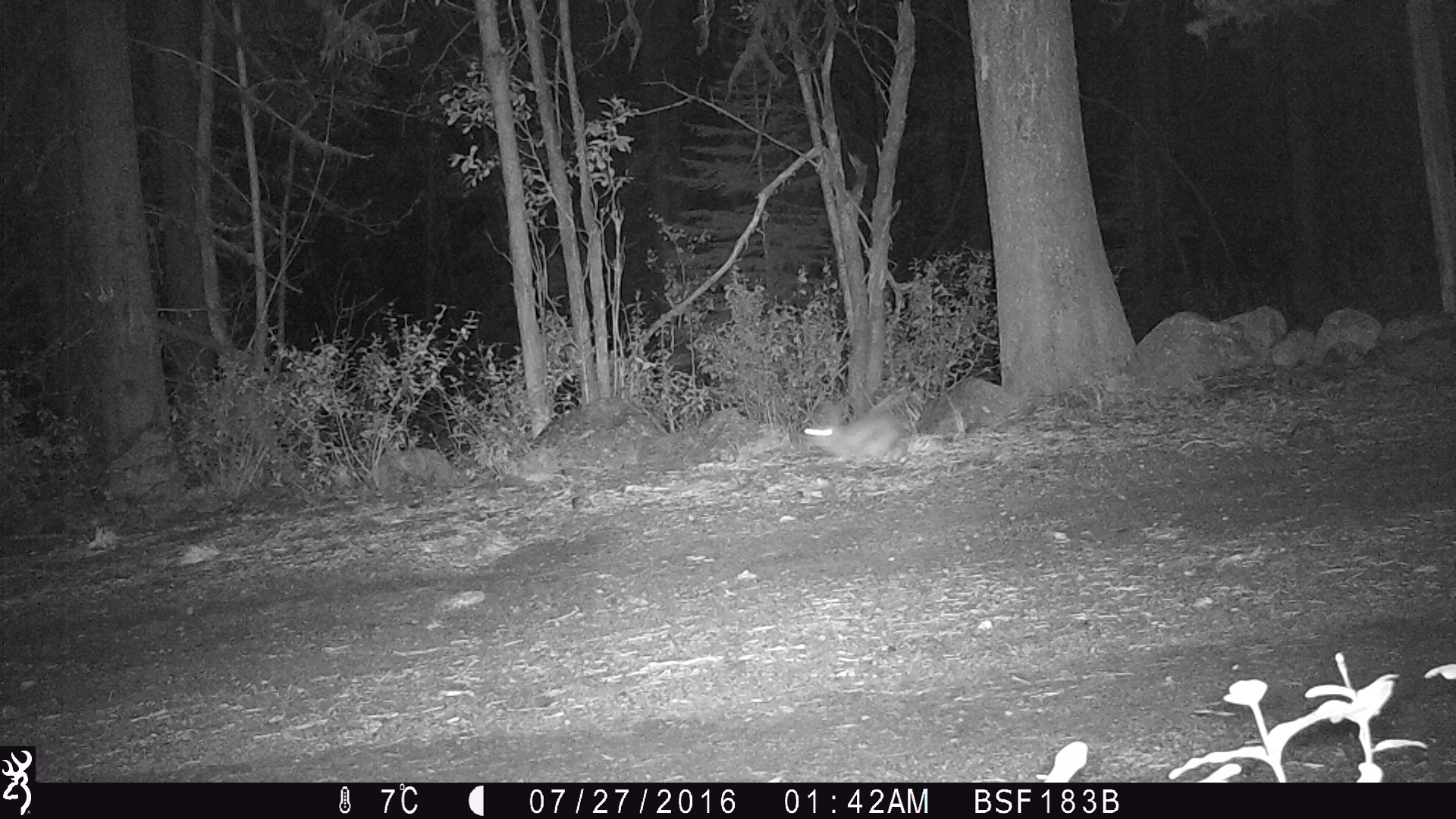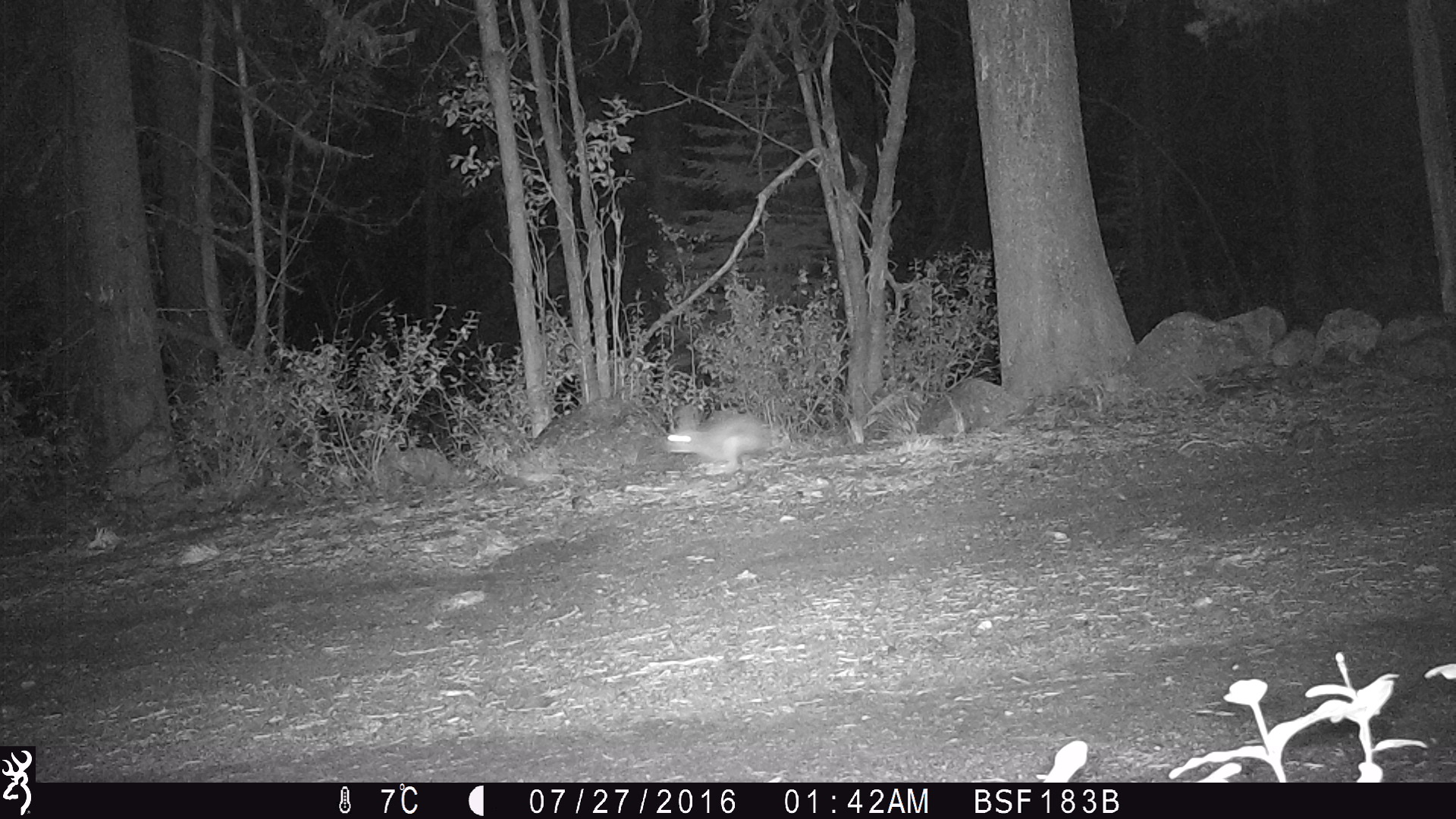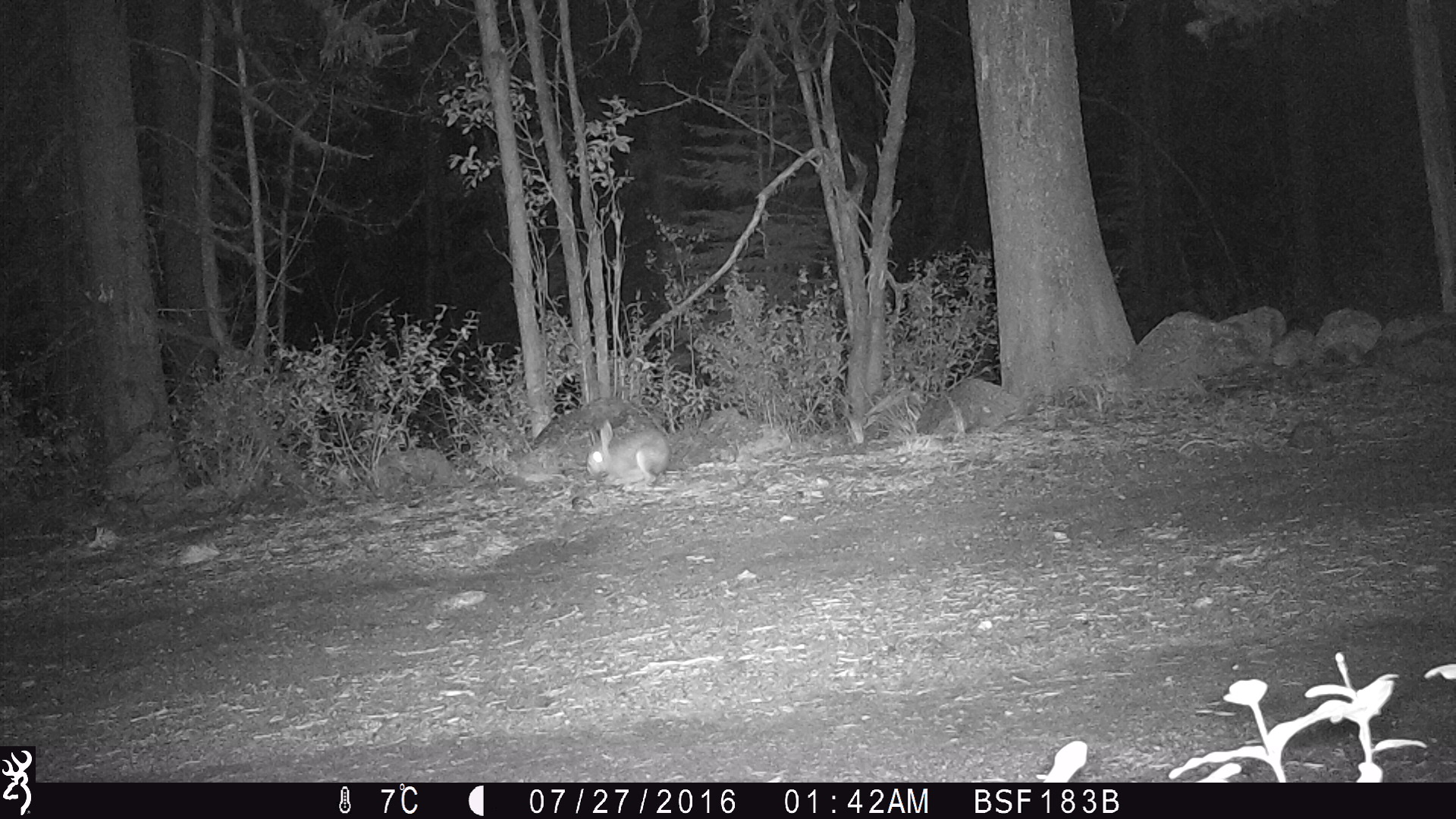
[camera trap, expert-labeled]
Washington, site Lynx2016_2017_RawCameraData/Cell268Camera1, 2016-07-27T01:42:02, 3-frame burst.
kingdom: Animalia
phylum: Chordata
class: Mammalia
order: Lagomorpha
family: Leporidae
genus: Lepus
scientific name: Lepus americanus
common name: snowshoe hare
Lepus americanus (snowshoe hare). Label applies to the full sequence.